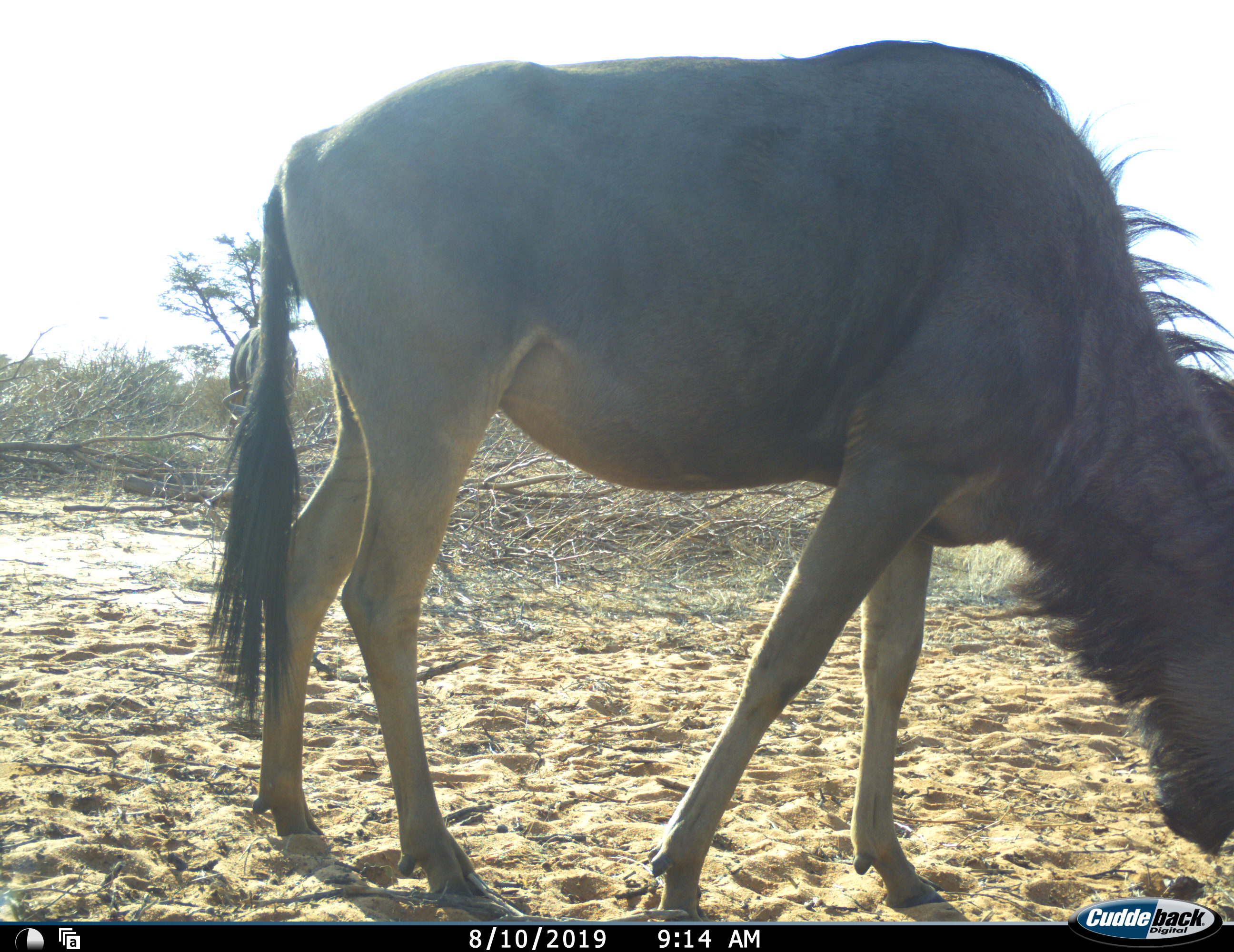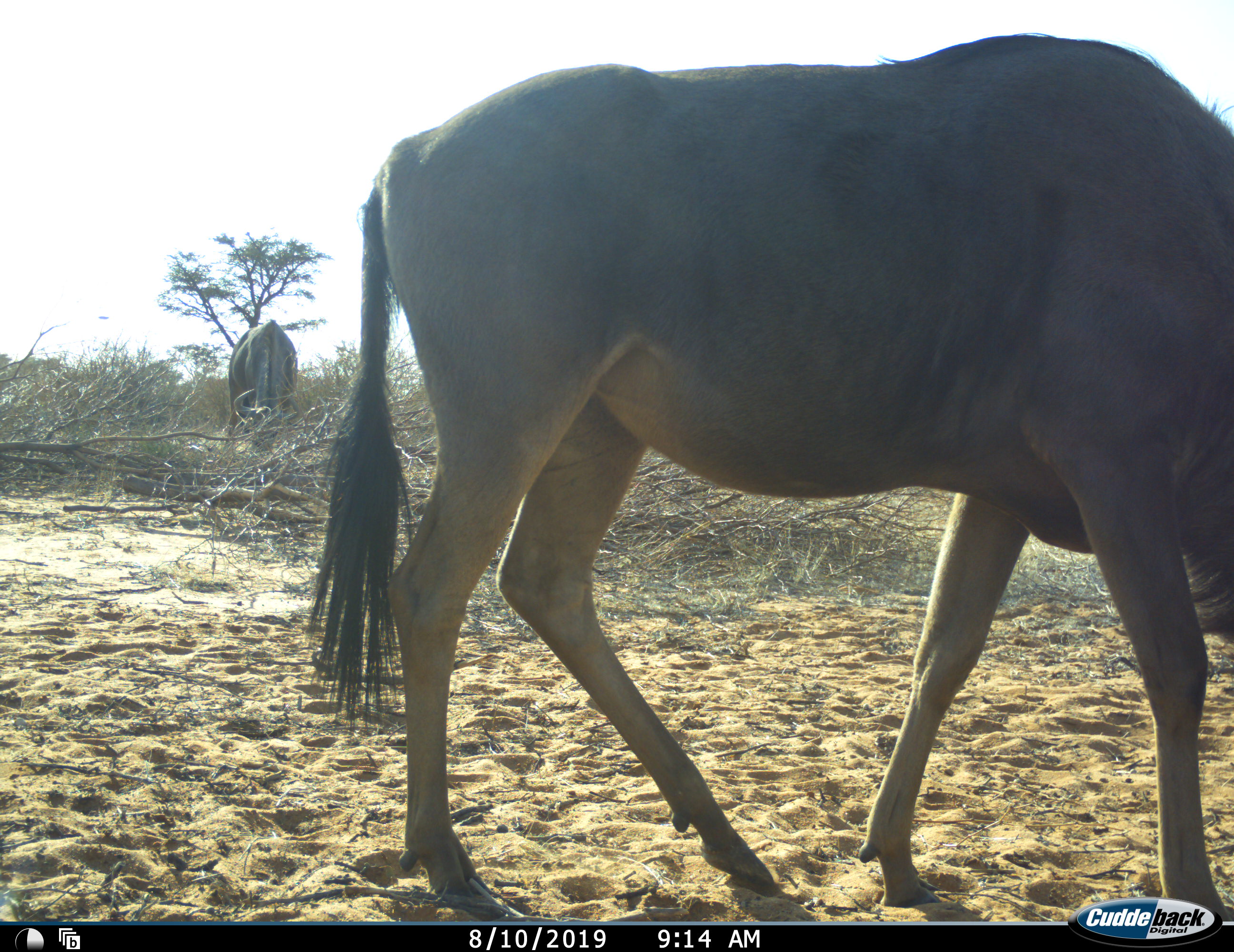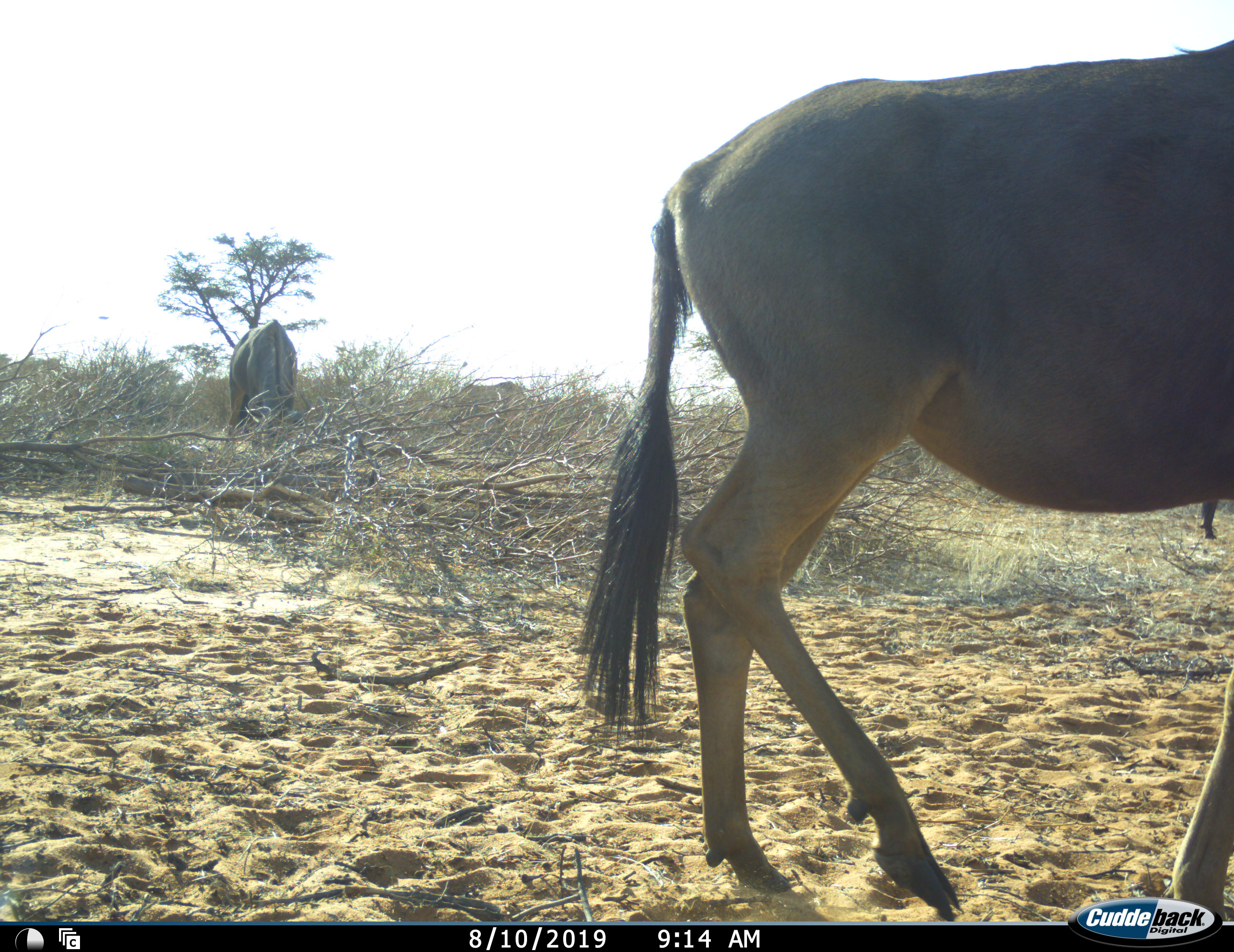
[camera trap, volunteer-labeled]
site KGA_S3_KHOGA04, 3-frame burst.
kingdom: Animalia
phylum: Chordata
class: Mammalia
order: Artiodactyla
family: Bovidae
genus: Connochaetes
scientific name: Connochaetes taurinus taurinus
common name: blue wildebeest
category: wildebeestblue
Wildebeestblue (blue wildebeest) (Connochaetes taurinus taurinus), count 2. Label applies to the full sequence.